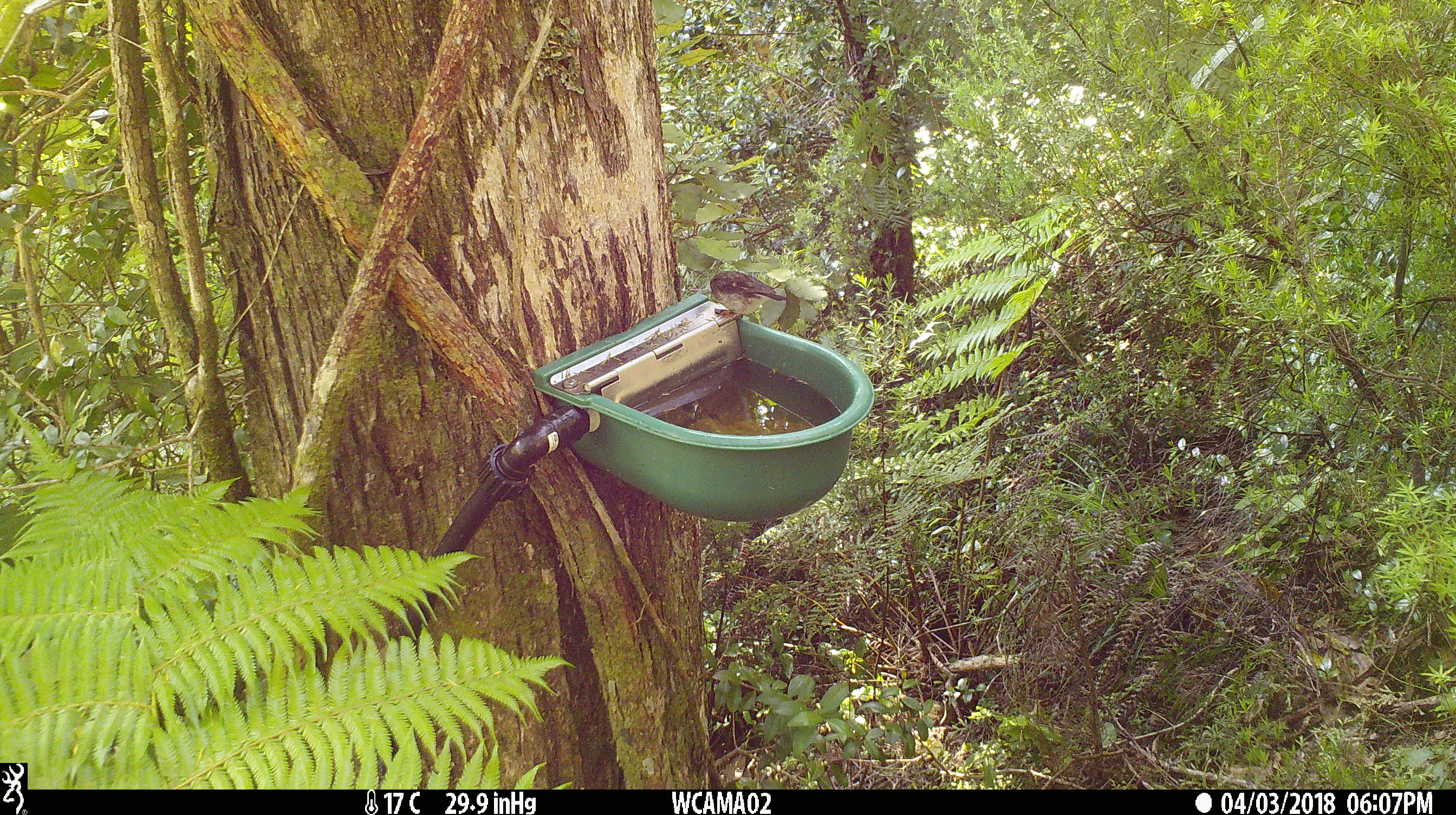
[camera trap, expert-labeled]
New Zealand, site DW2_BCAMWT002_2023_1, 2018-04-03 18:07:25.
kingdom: Animalia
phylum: Chordata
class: Aves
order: Passeriformes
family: Petroicidae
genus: Petroica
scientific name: Petroica macrocephala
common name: tomtit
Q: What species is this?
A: Tomtit (Petroica macrocephala).